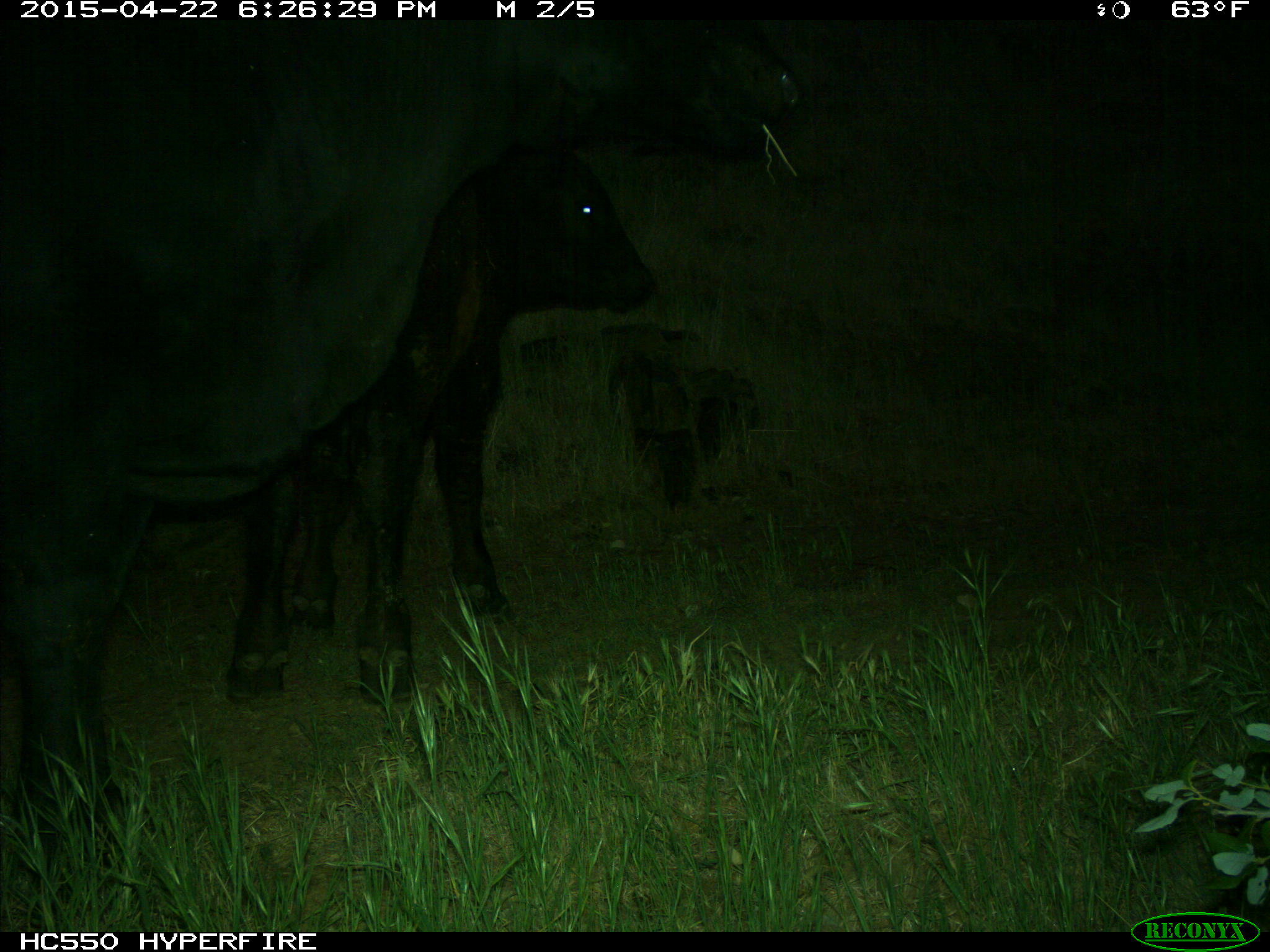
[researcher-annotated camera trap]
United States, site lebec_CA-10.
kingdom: Animalia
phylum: Chordata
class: Mammalia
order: Artiodactyla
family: Bovidae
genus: Bos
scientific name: Bos taurus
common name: domestic cow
Bos taurus (domestic cow).